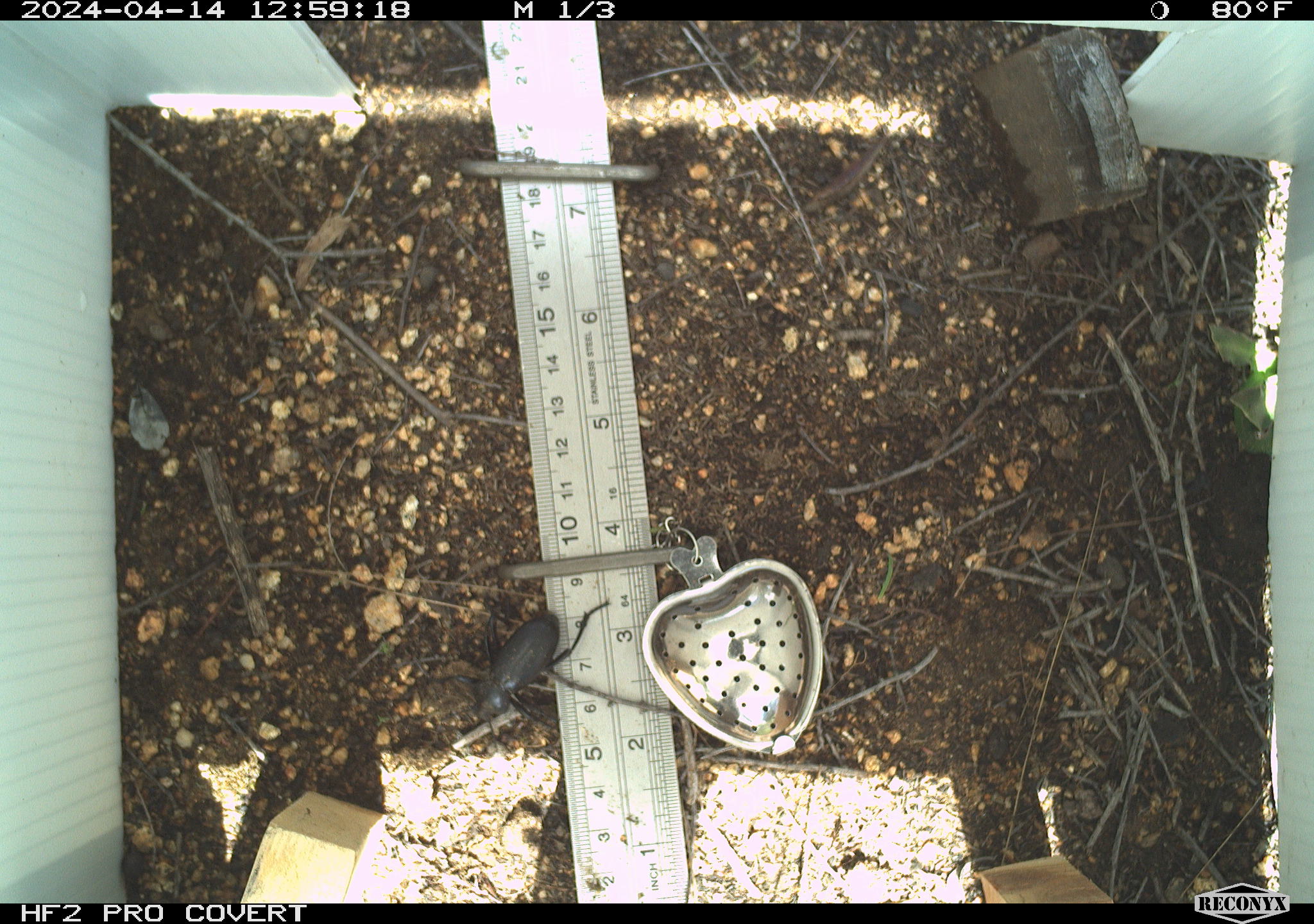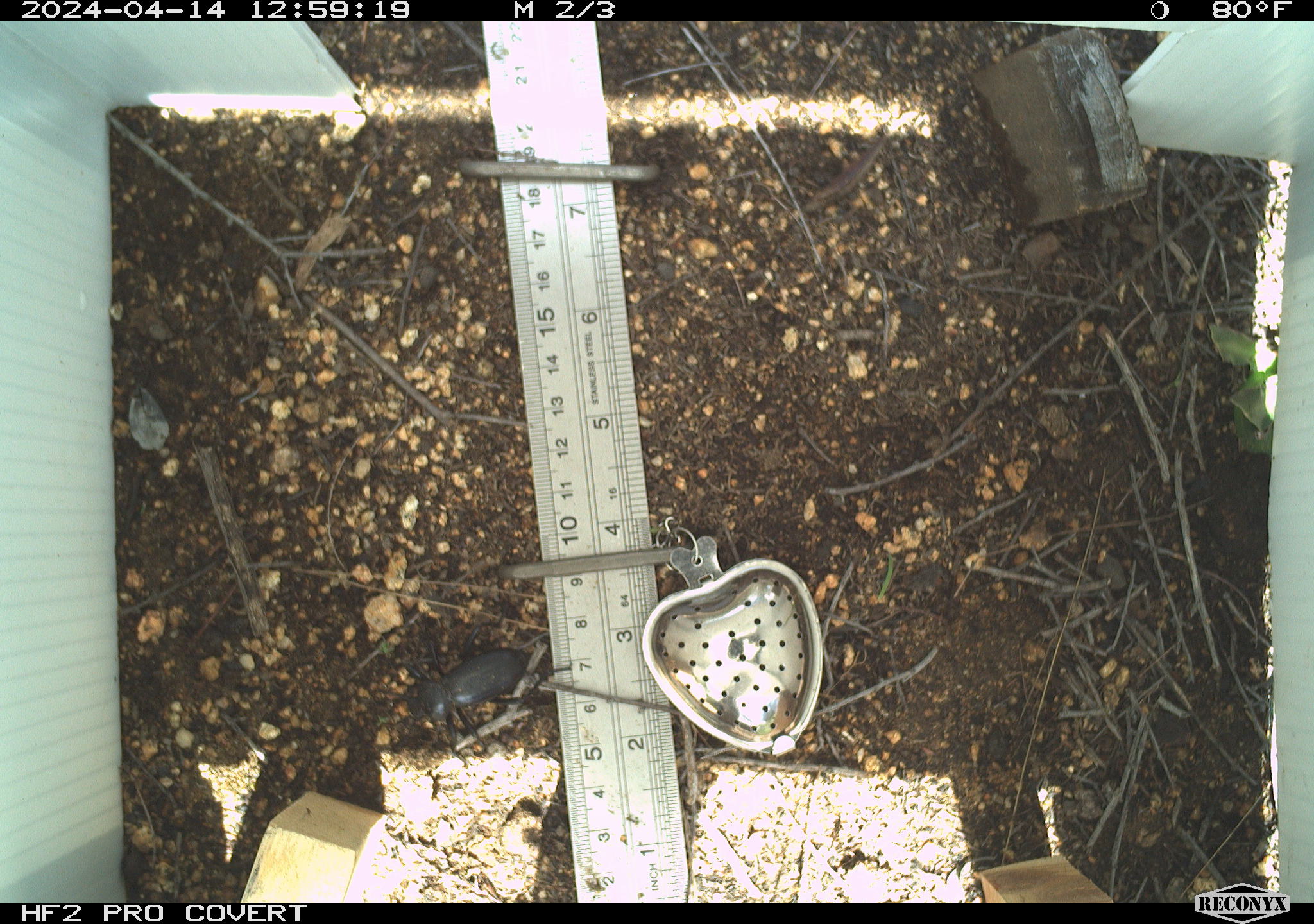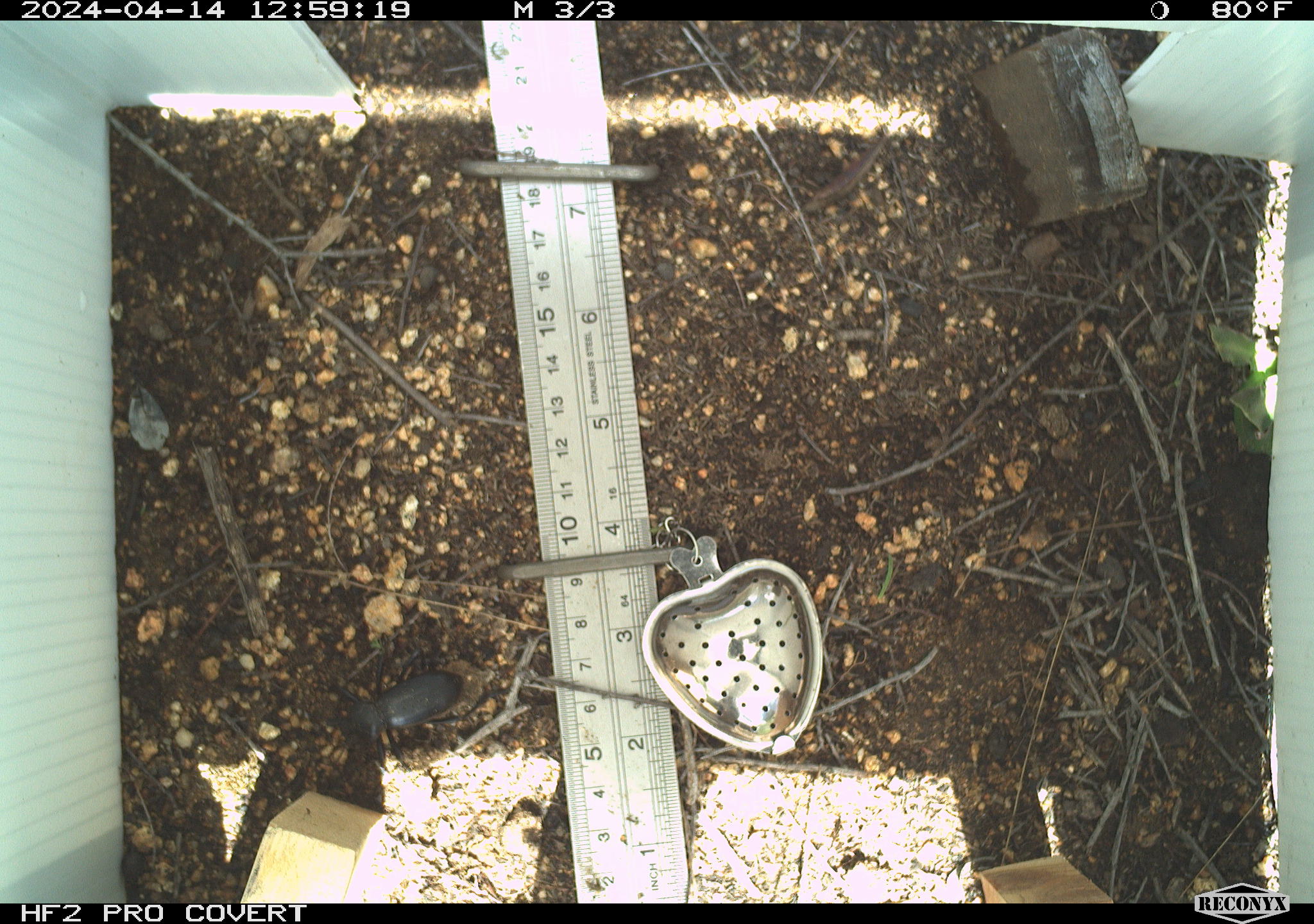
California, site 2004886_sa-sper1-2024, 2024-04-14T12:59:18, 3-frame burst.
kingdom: Animalia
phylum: Arthropoda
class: Insecta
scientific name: Insecta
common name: insect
Insect (Insecta).